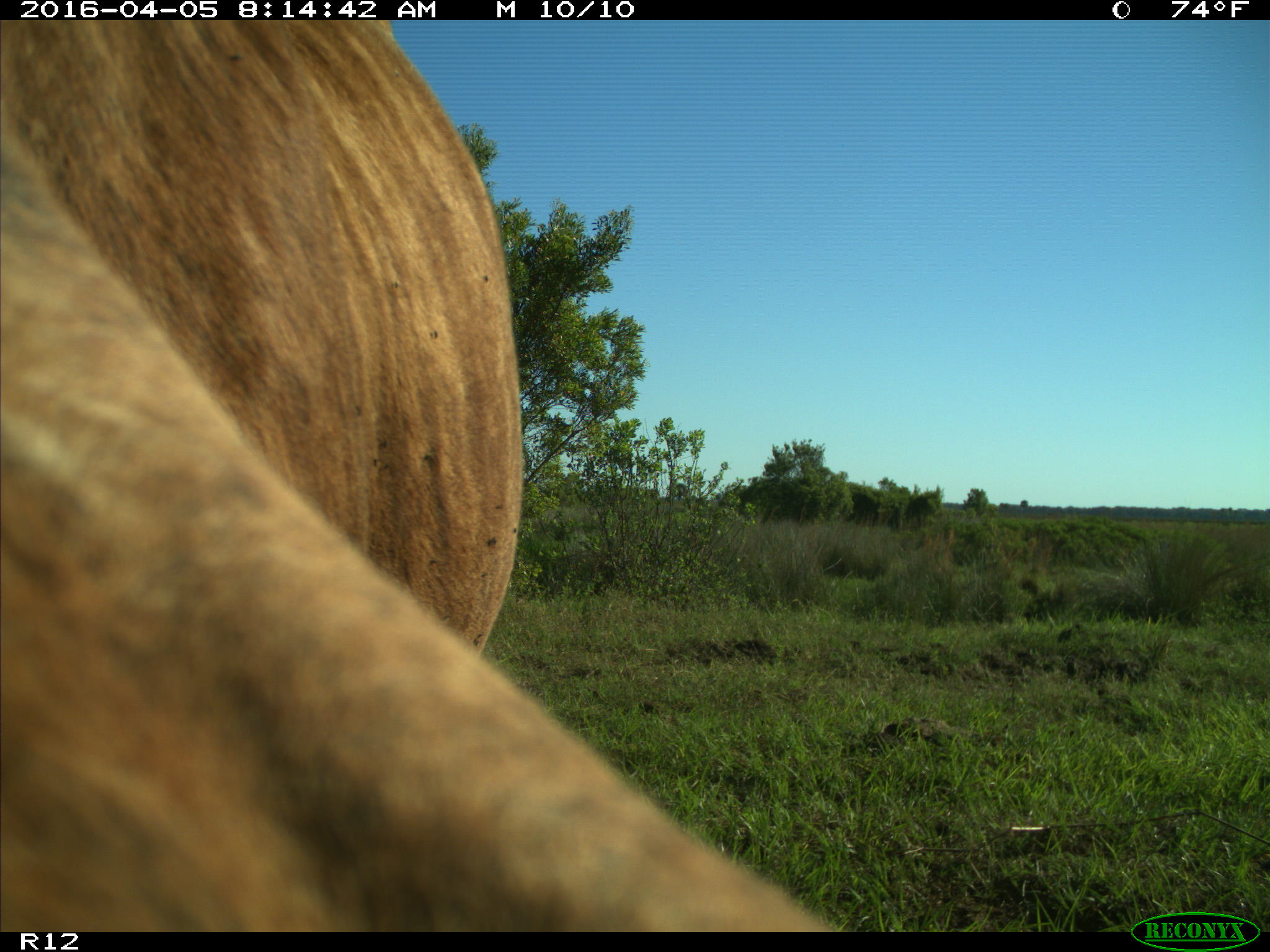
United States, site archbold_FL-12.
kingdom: Animalia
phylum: Chordata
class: Mammalia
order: Artiodactyla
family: Bovidae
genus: Bos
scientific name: Bos taurus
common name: domestic cow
Bos taurus (domestic cow).